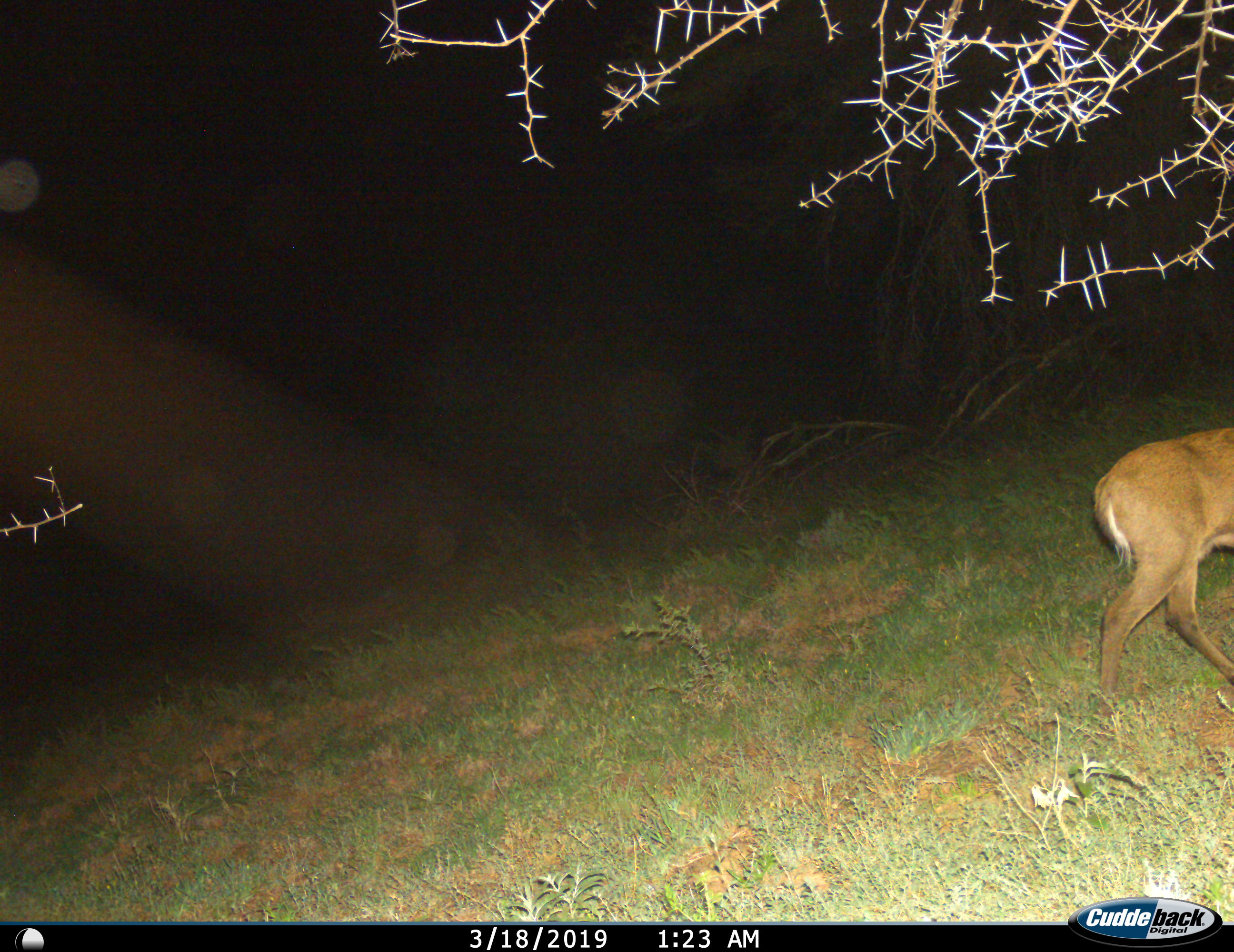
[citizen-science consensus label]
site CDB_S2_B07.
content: unidentified animal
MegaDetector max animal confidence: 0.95